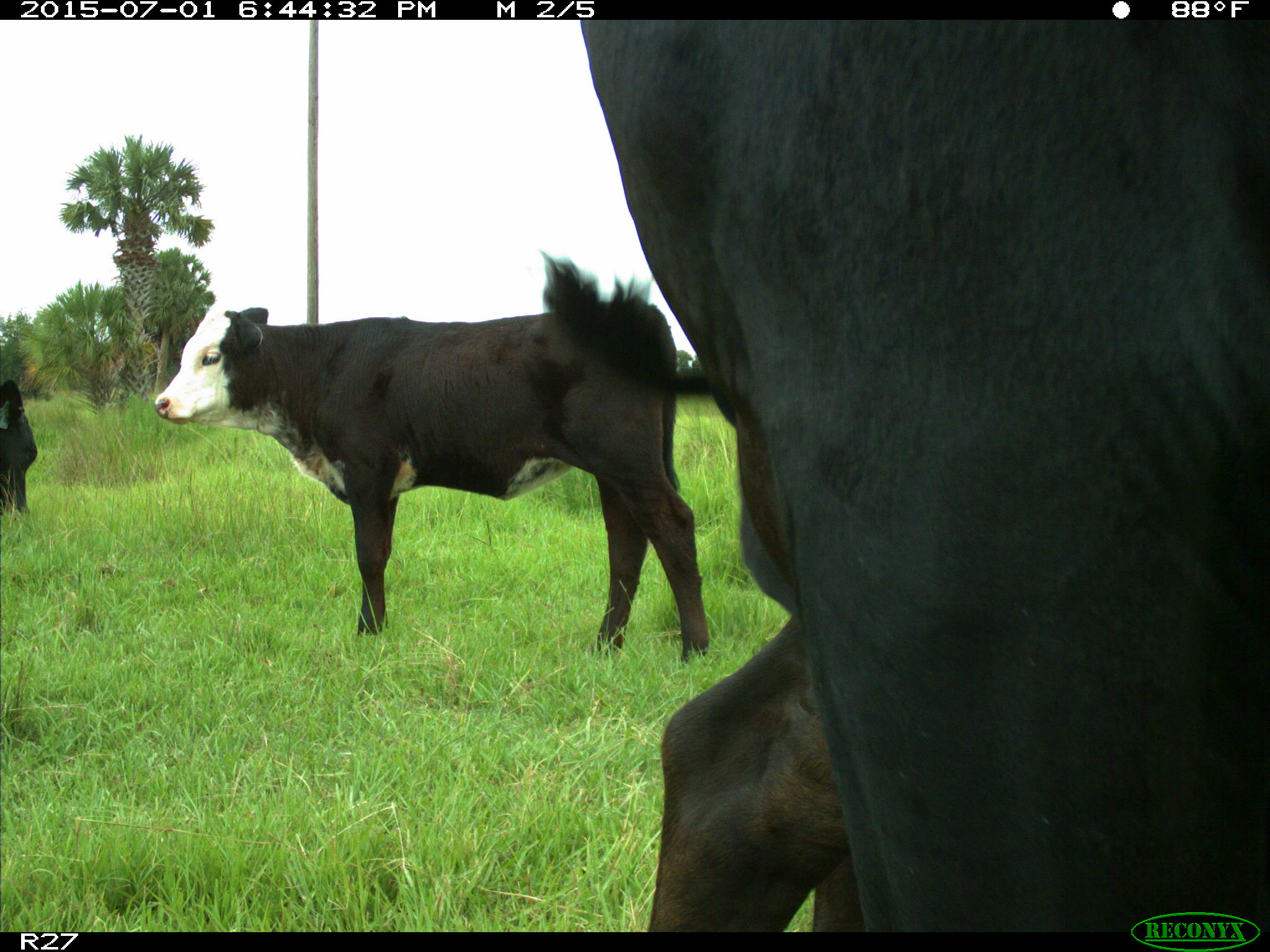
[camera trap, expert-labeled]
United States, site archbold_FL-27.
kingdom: Animalia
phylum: Chordata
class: Mammalia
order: Artiodactyla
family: Bovidae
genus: Bos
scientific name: Bos taurus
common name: domestic cow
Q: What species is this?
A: Bos taurus (domestic cow).